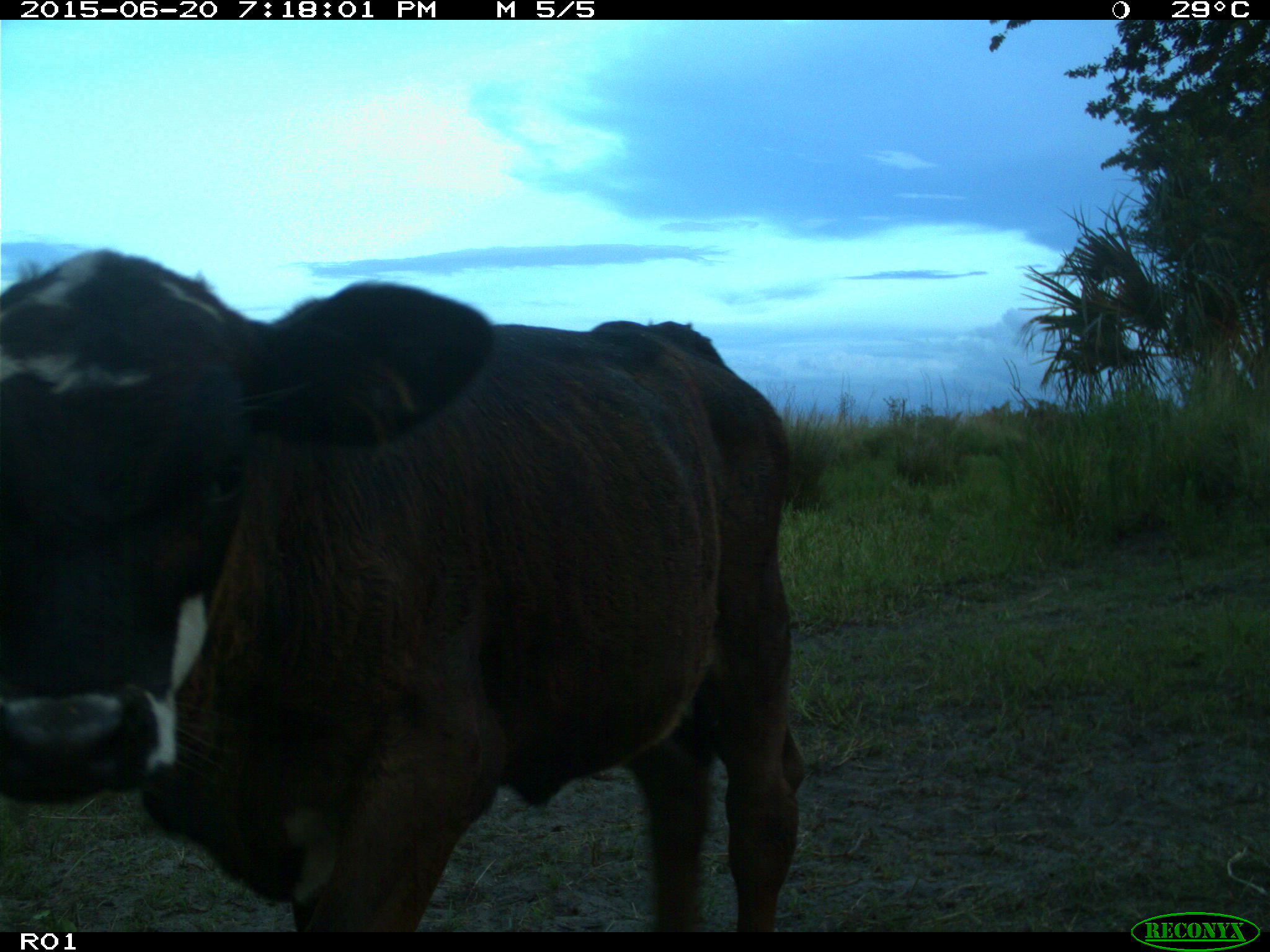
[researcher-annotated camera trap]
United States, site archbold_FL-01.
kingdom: Animalia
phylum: Chordata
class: Mammalia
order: Artiodactyla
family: Bovidae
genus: Bos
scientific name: Bos taurus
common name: domestic cow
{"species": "Bos taurus (domestic cow)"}